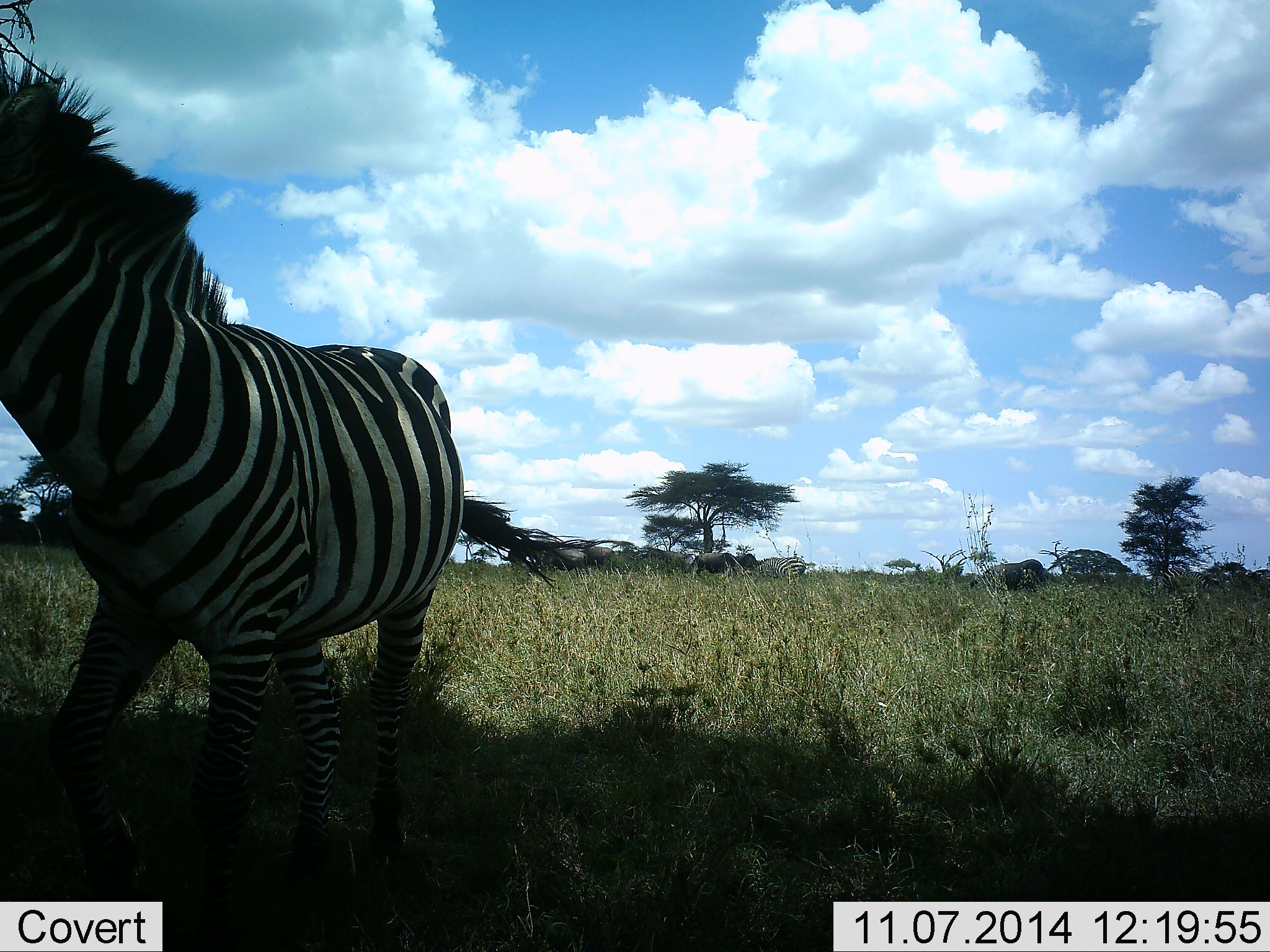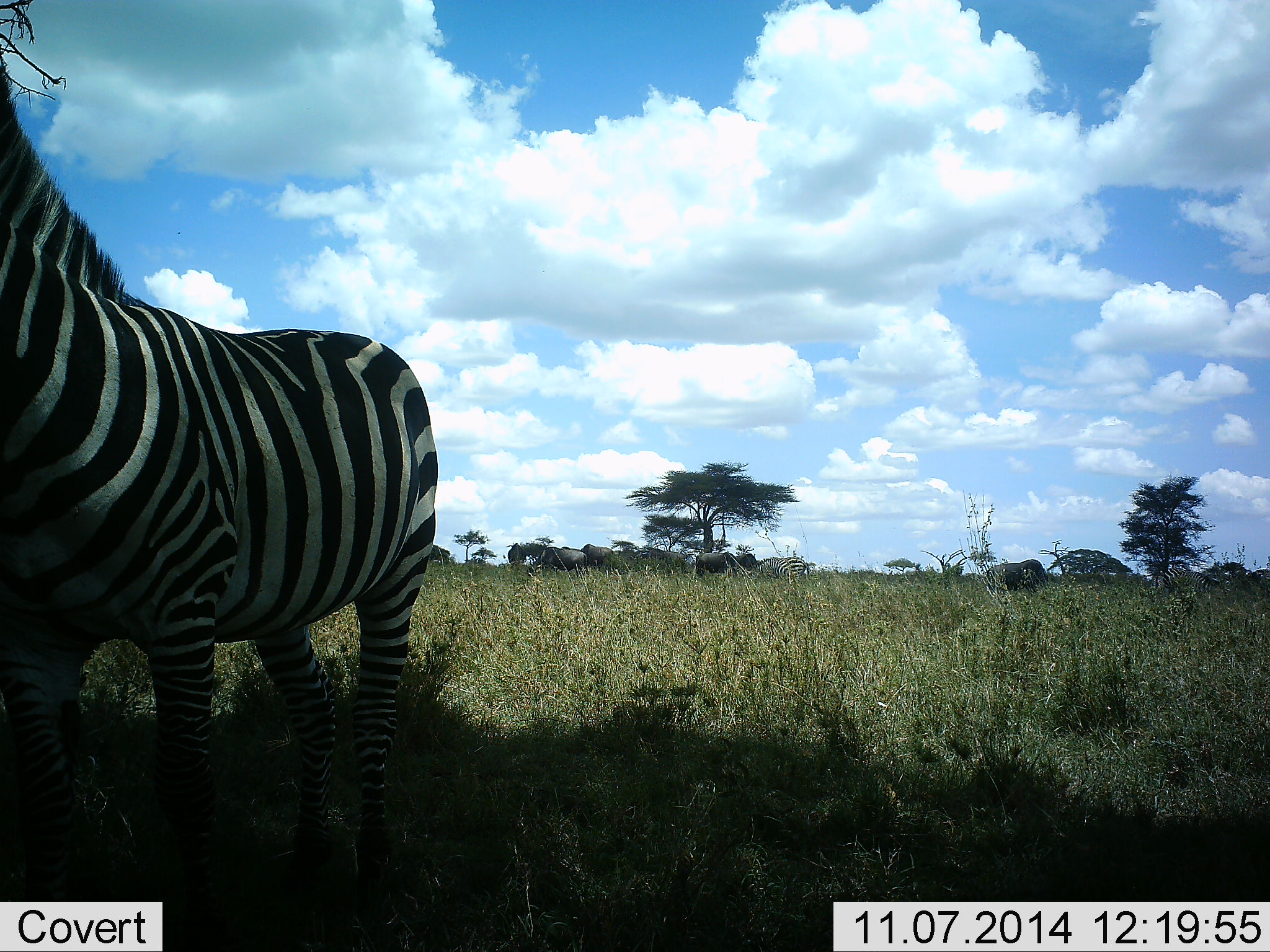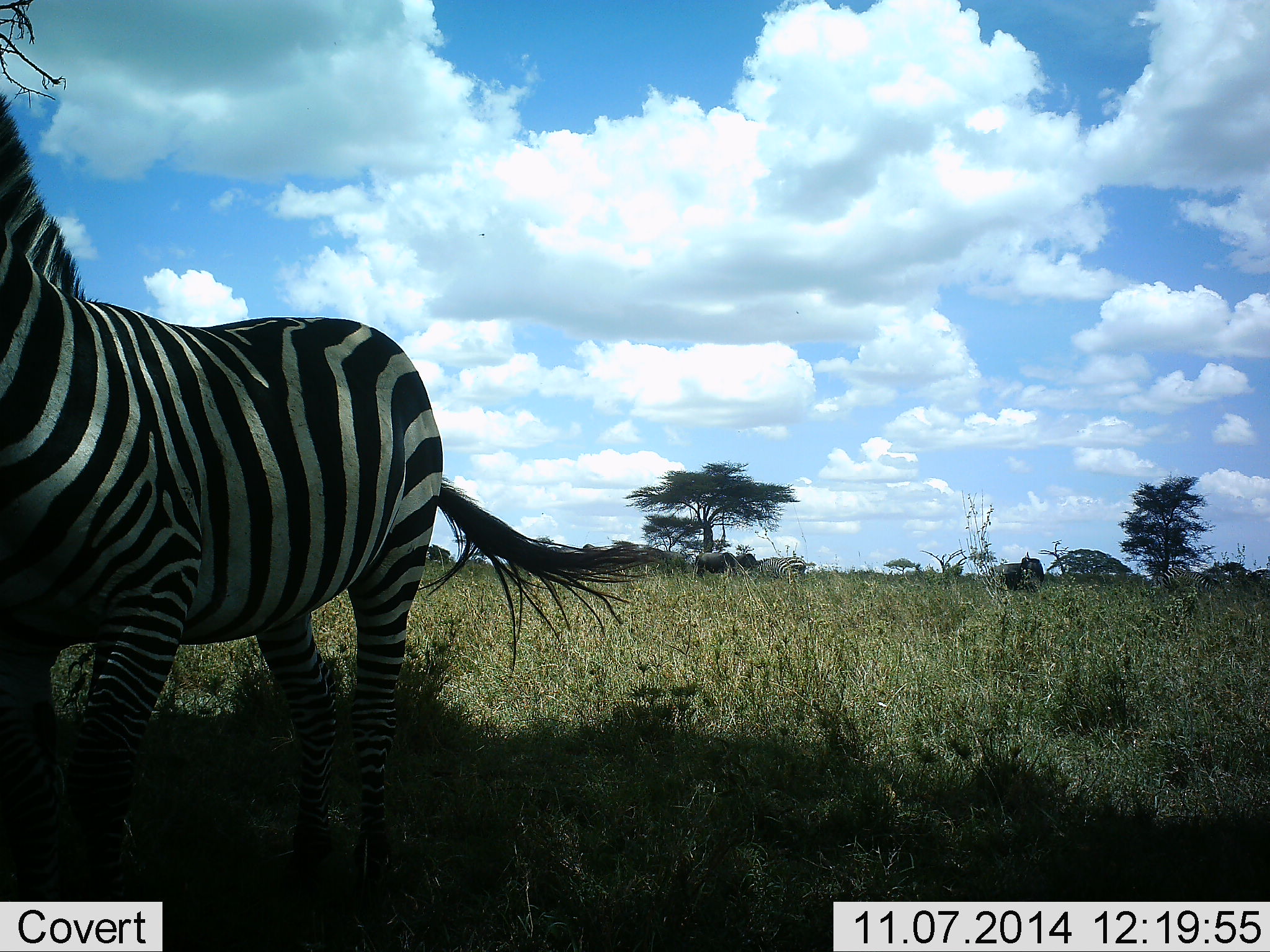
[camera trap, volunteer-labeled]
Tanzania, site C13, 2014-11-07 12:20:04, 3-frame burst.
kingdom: Animalia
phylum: Chordata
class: Mammalia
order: Perissodactyla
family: Equidae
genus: Equus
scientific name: Equus quagga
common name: plains zebra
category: zebra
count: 1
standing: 62%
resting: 0%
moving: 38%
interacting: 0%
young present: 0%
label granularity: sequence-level